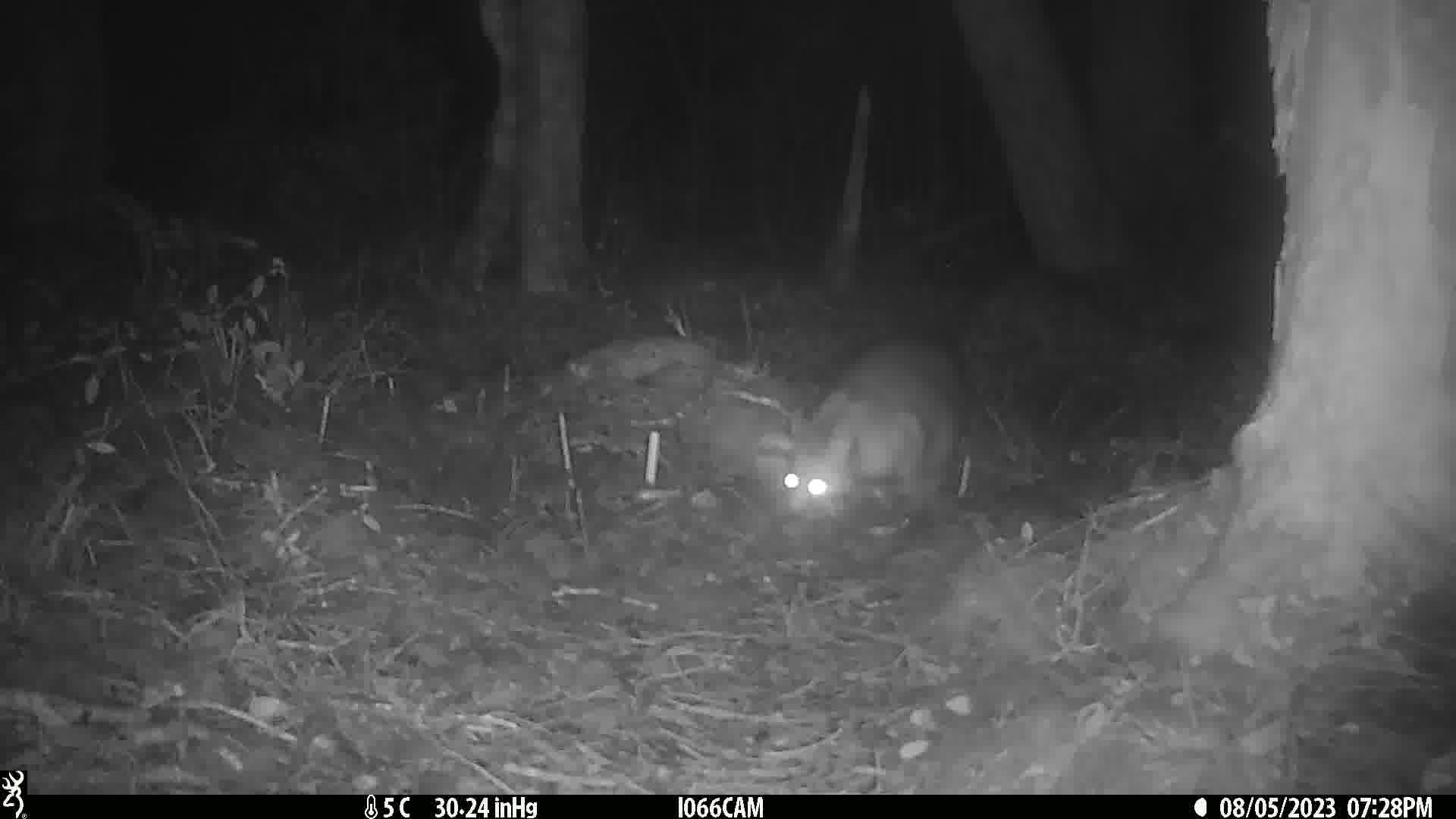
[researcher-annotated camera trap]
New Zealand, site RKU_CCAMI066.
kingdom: Animalia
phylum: Chordata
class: Mammalia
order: Diprotodontia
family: Phalangeridae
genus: Trichosurus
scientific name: Trichosurus vulpecula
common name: common brushtail possum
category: possum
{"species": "possum (common brushtail possum) (Trichosurus vulpecula)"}